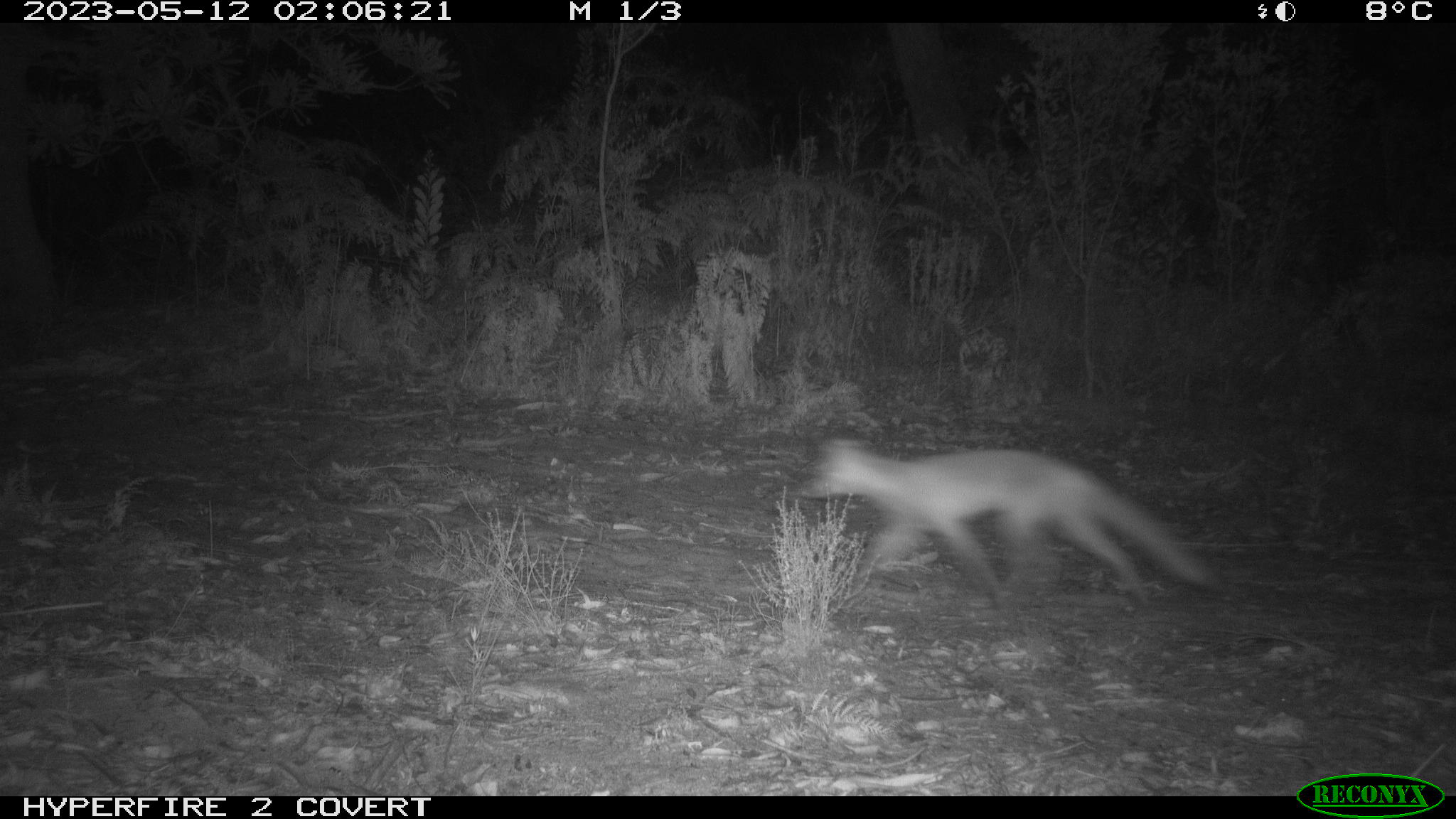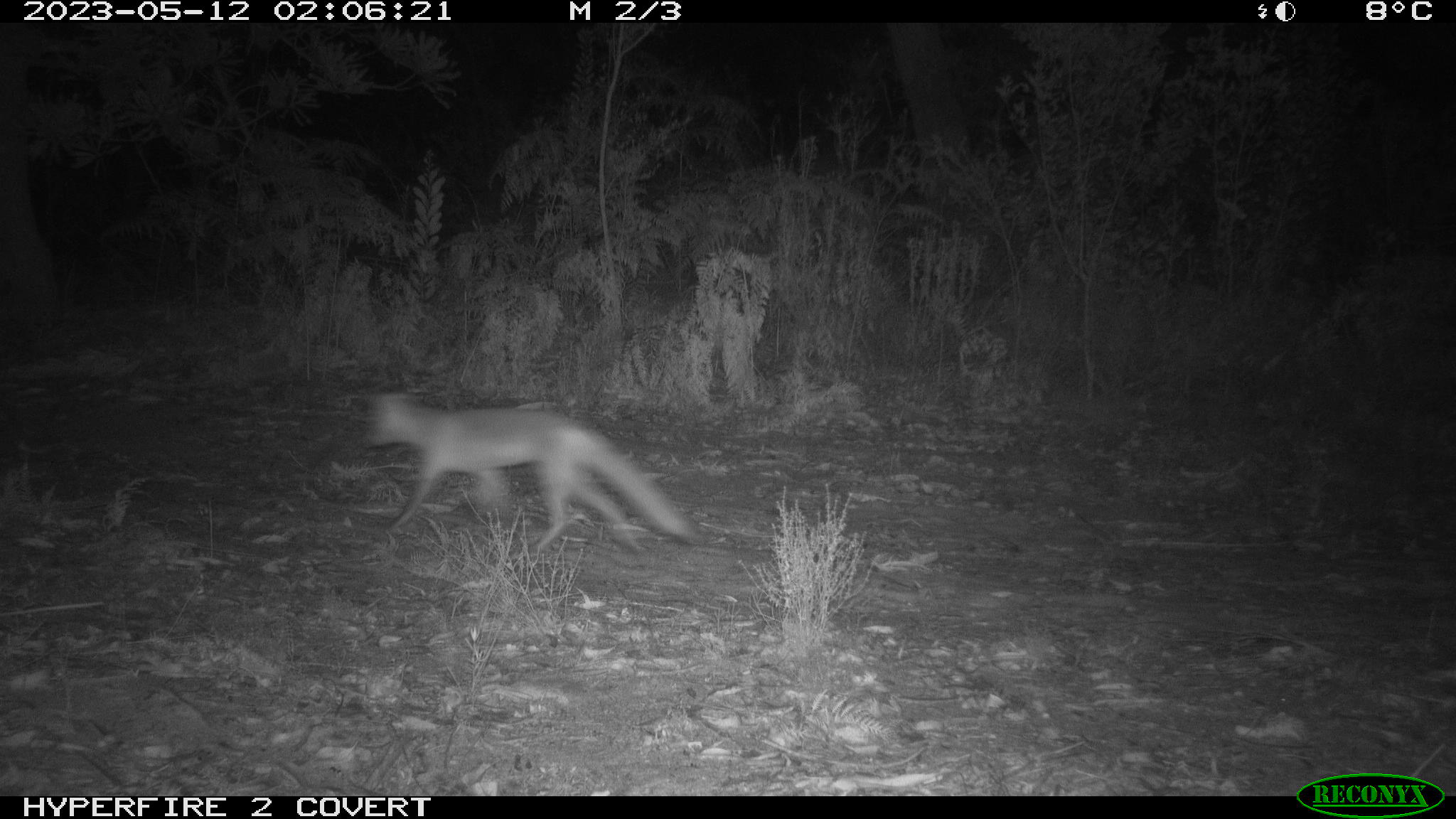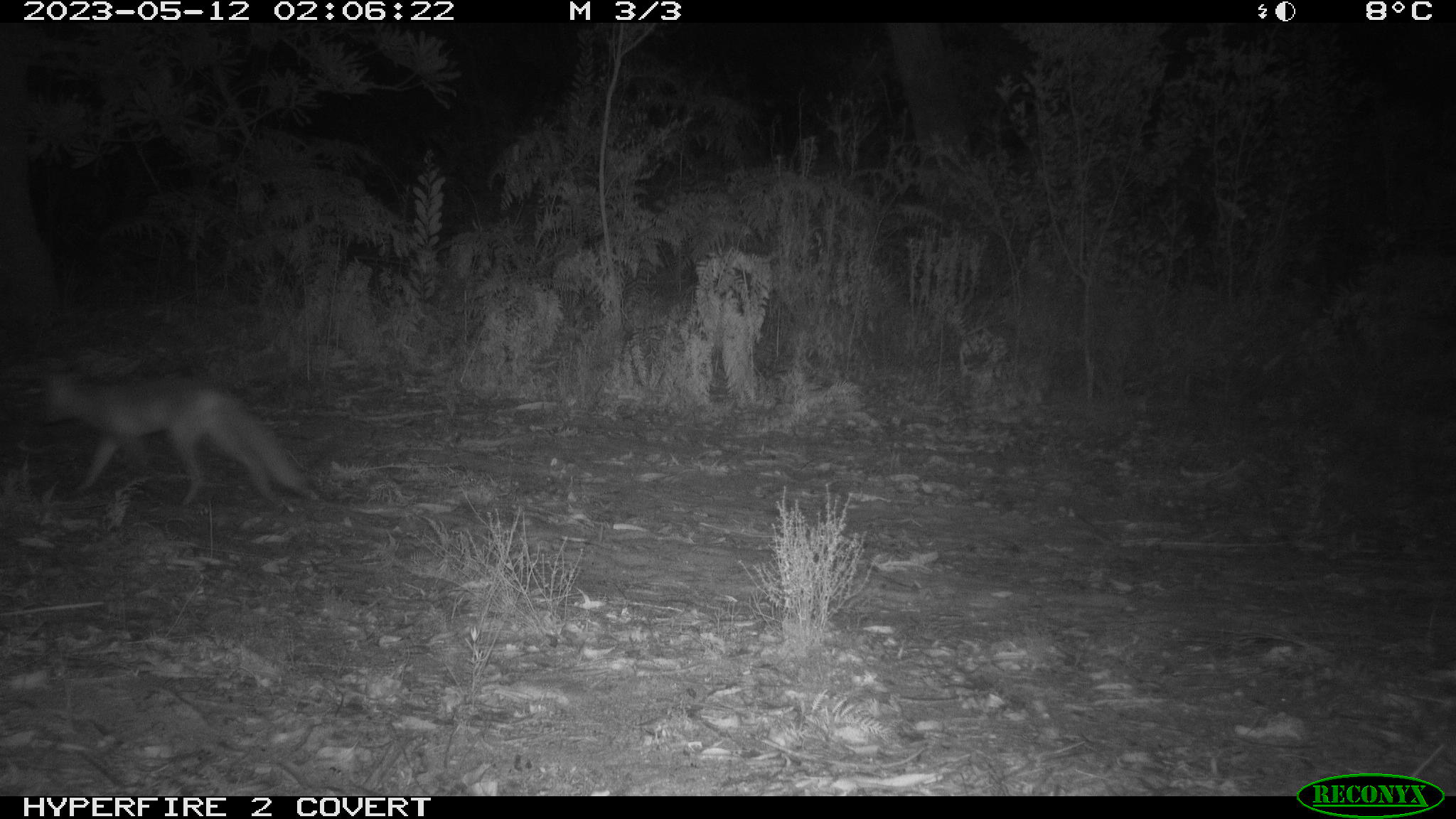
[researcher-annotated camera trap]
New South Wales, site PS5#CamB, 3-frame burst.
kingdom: Animalia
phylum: Chordata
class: Mammalia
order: Carnivora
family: Canidae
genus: Vulpes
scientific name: Vulpes vulpes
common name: red fox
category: fox